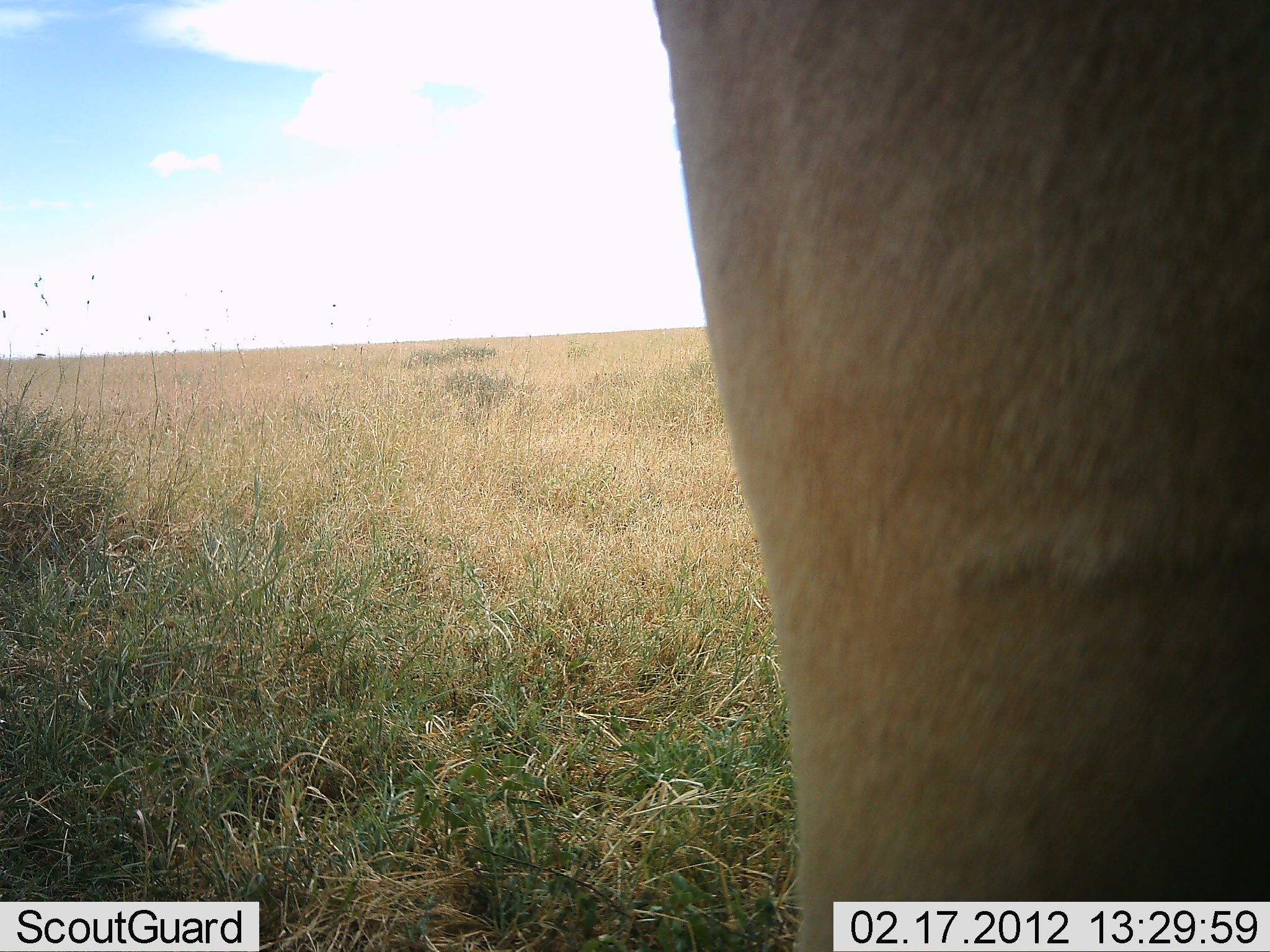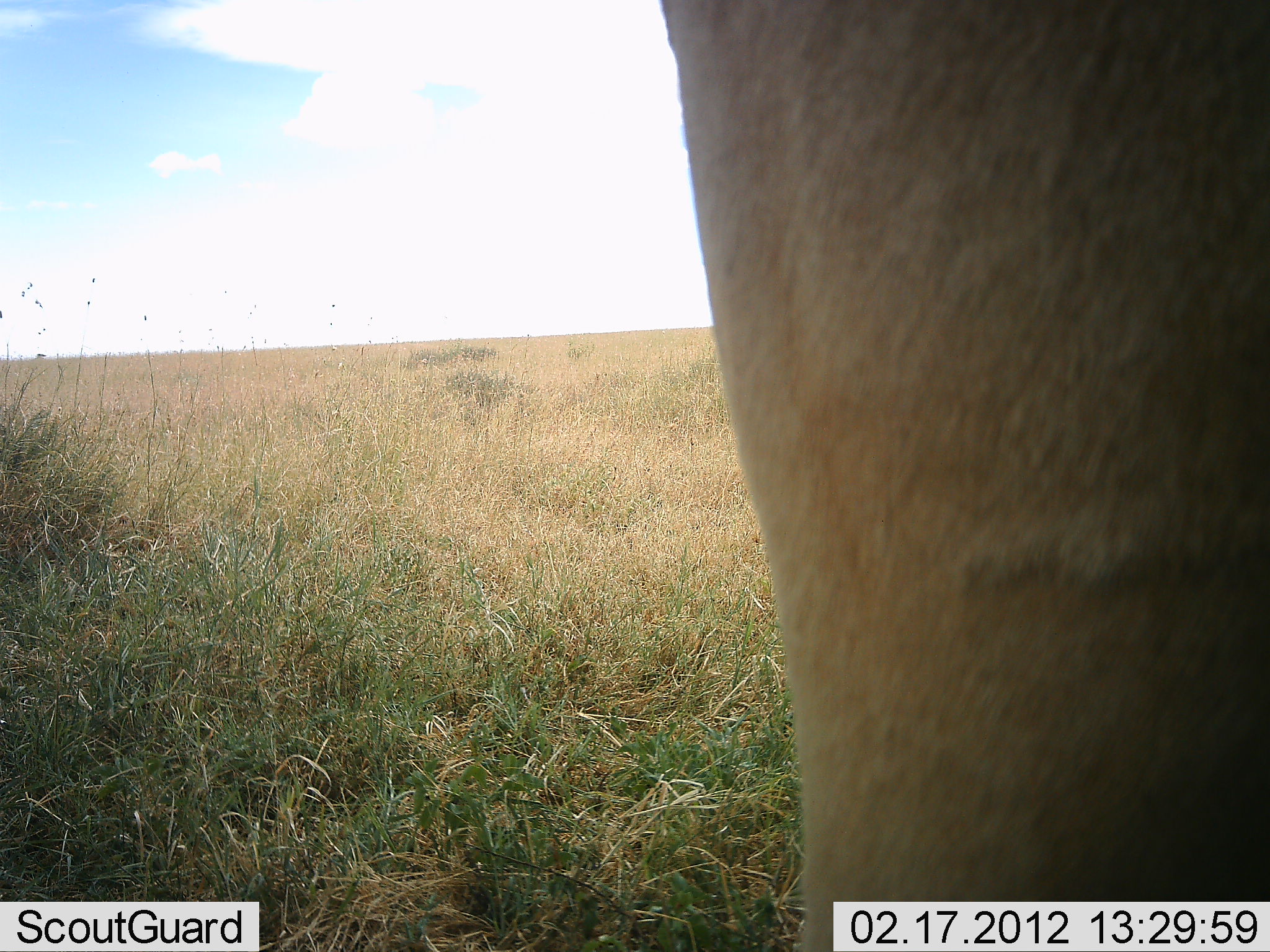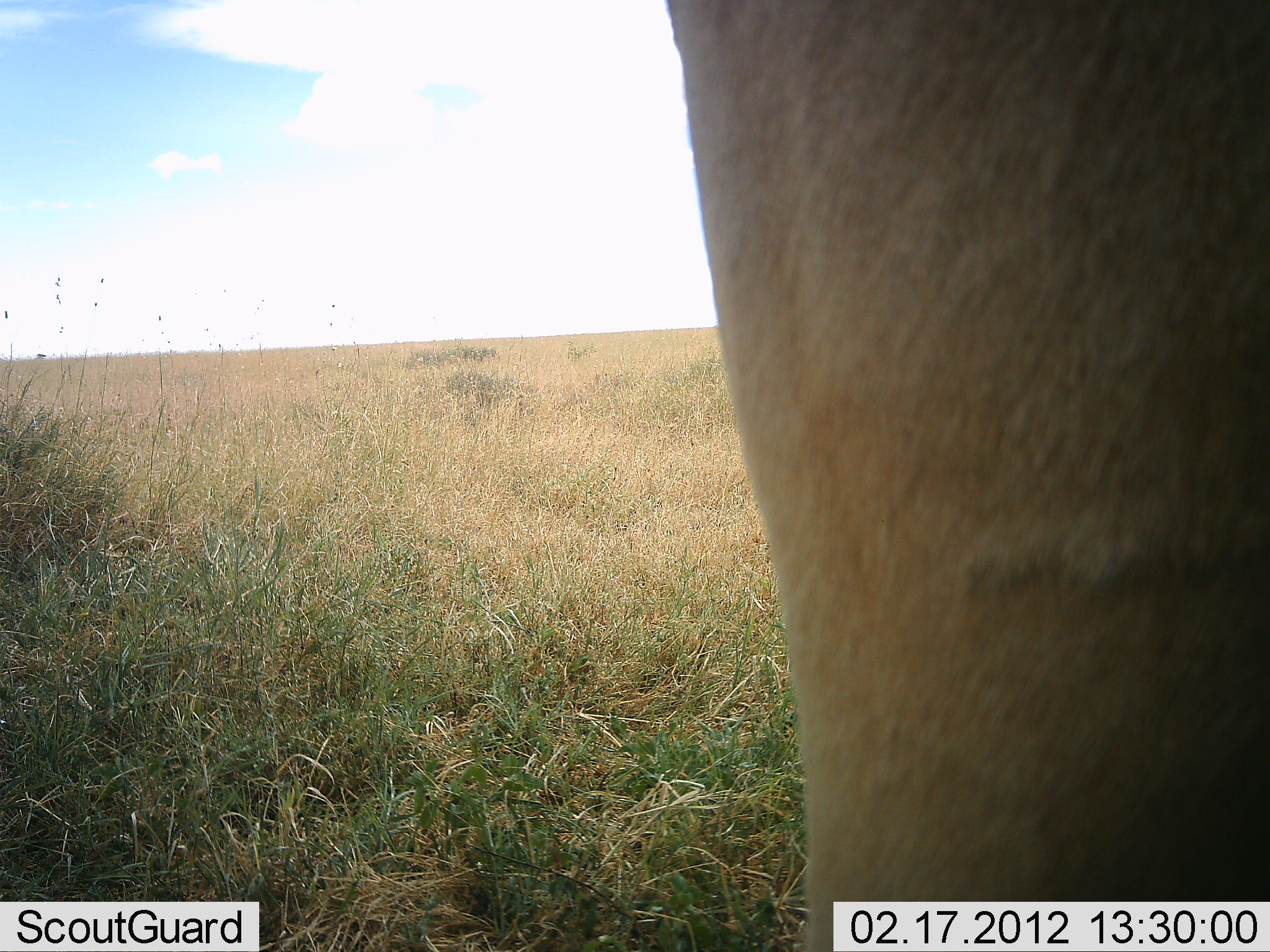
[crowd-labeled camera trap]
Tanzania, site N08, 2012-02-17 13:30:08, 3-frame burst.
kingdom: Animalia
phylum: Chordata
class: Mammalia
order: Artiodactyla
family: Bovidae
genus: Alcelaphus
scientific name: Alcelaphus buselaphus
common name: hartebeest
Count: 1.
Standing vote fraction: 100%.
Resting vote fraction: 0%.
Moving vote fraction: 0%.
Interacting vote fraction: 0%.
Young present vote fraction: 0%.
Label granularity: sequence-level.